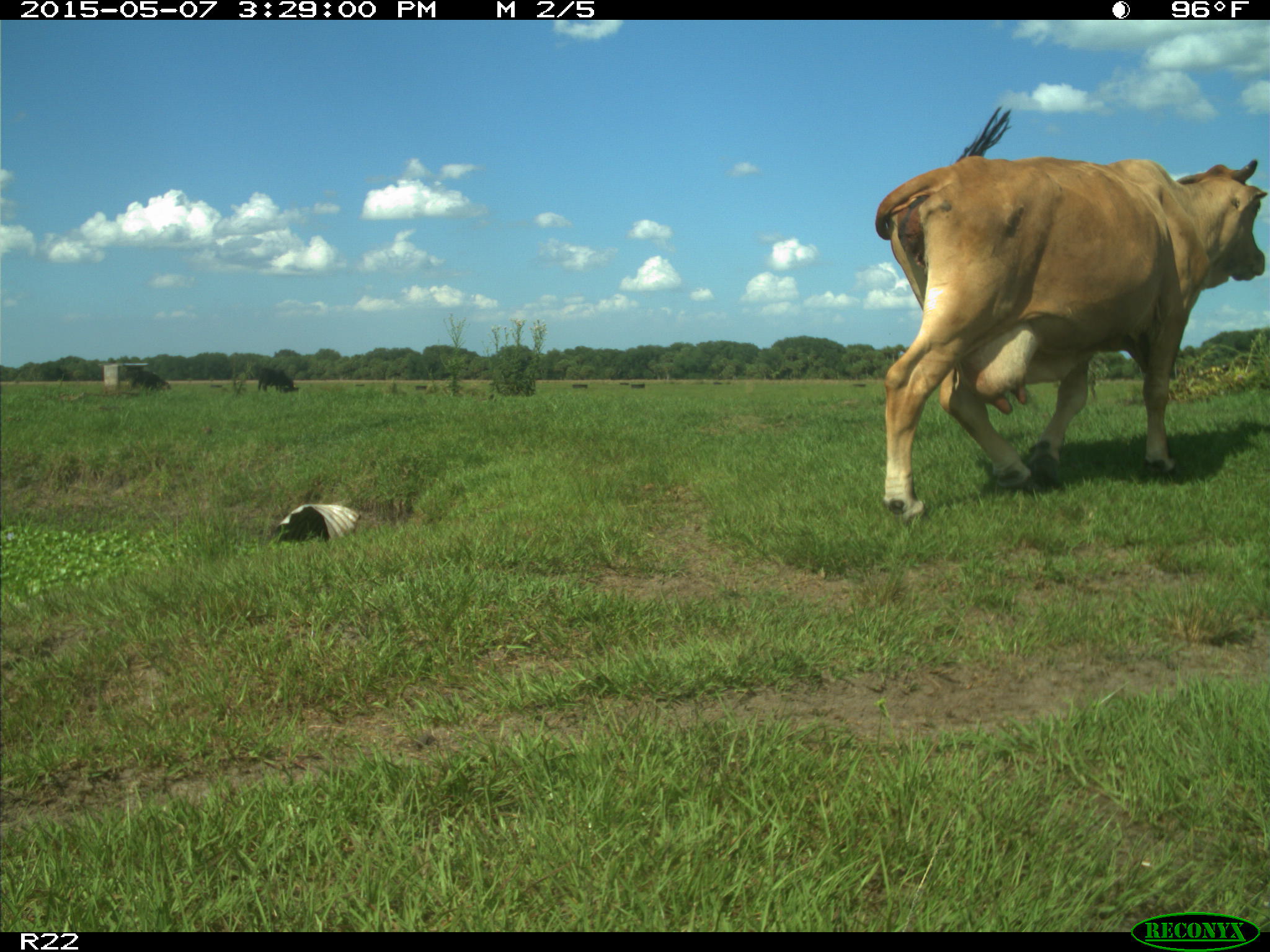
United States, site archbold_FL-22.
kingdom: Animalia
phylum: Chordata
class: Mammalia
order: Artiodactyla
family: Bovidae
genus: Bos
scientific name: Bos taurus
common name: domestic cow